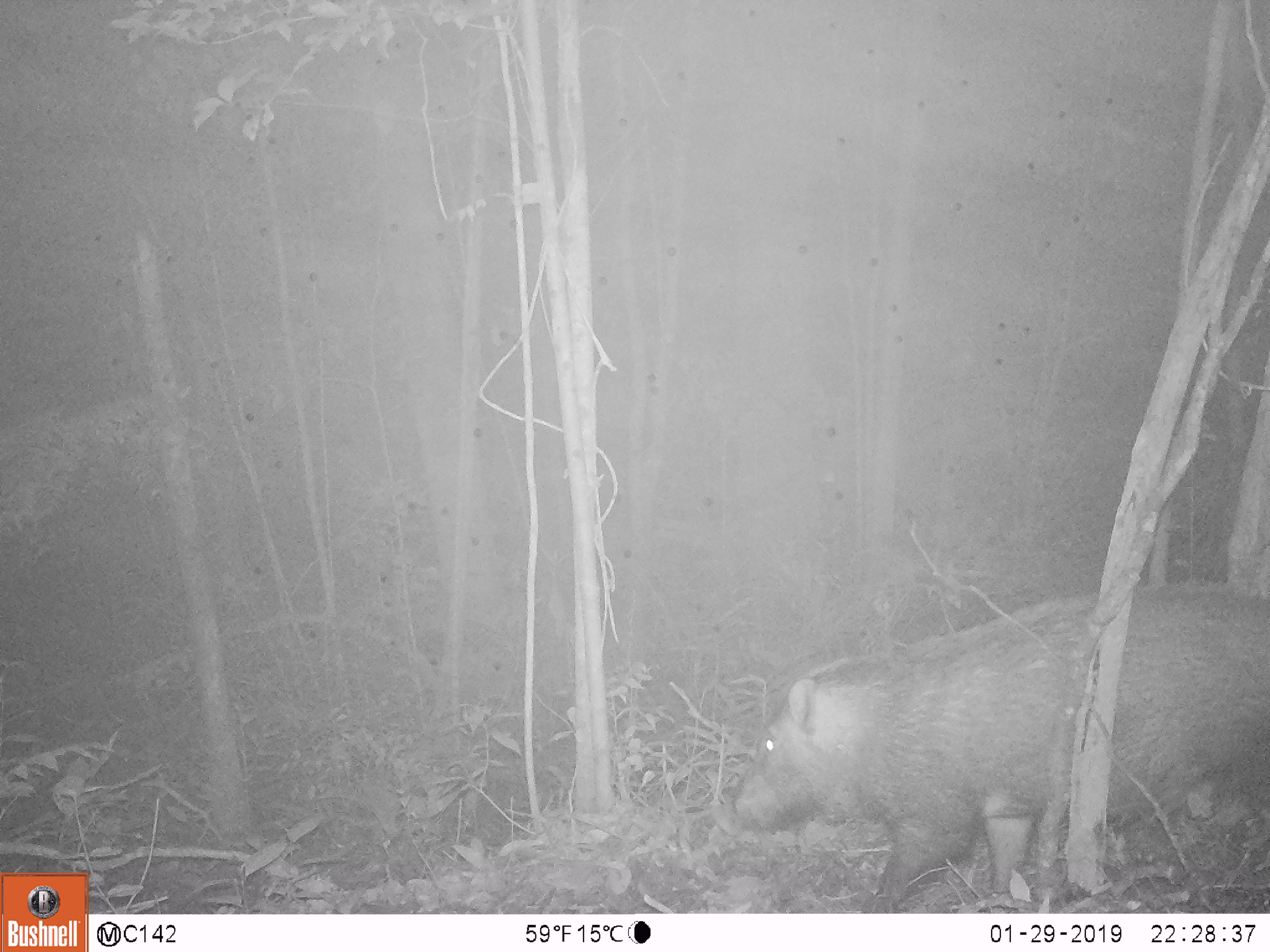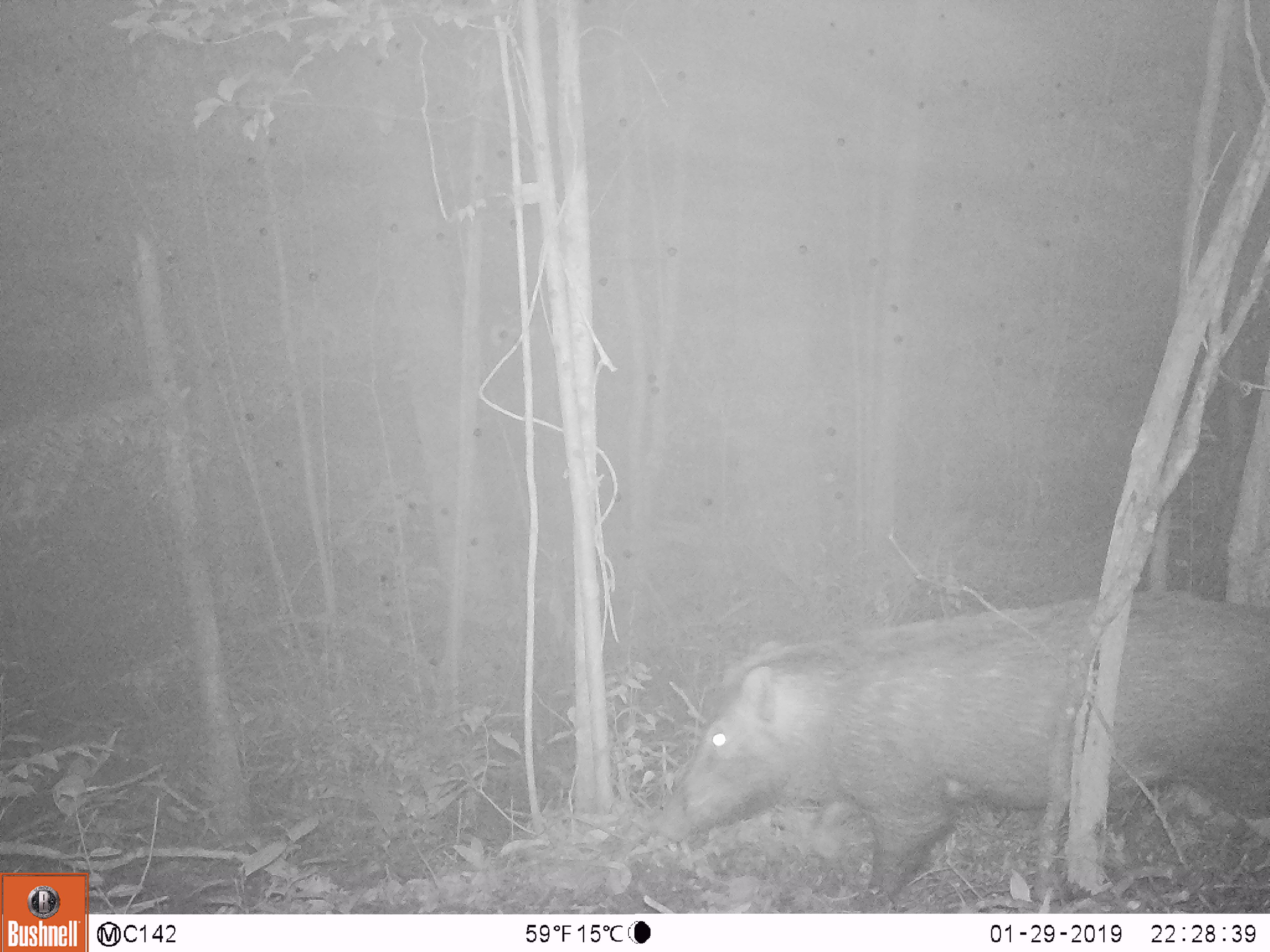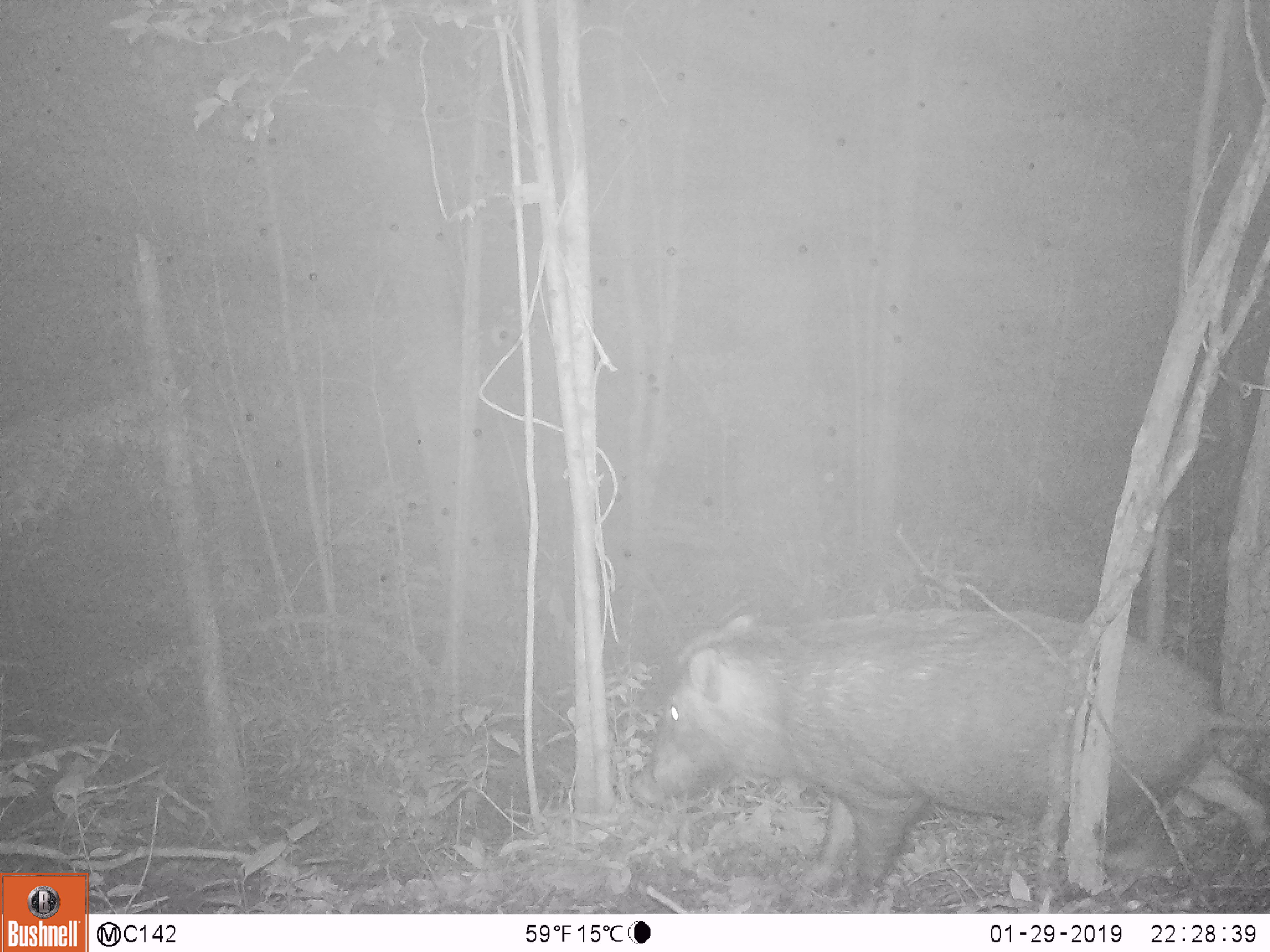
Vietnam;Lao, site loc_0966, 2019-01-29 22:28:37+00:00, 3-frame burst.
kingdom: Animalia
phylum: Chordata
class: Mammalia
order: Artiodactyla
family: Suidae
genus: Sus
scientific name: Sus scrofa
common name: eurasian wild pig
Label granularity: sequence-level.